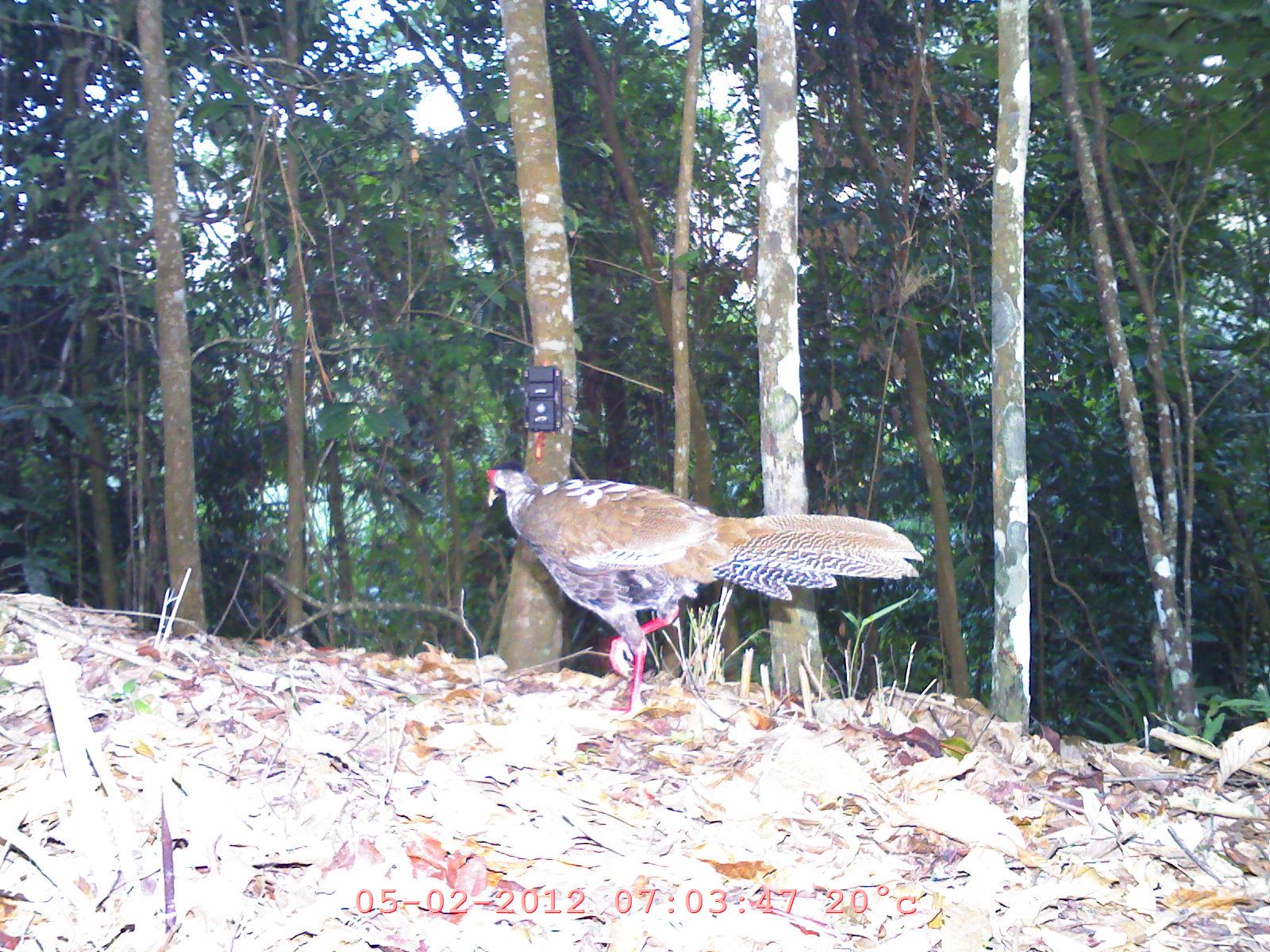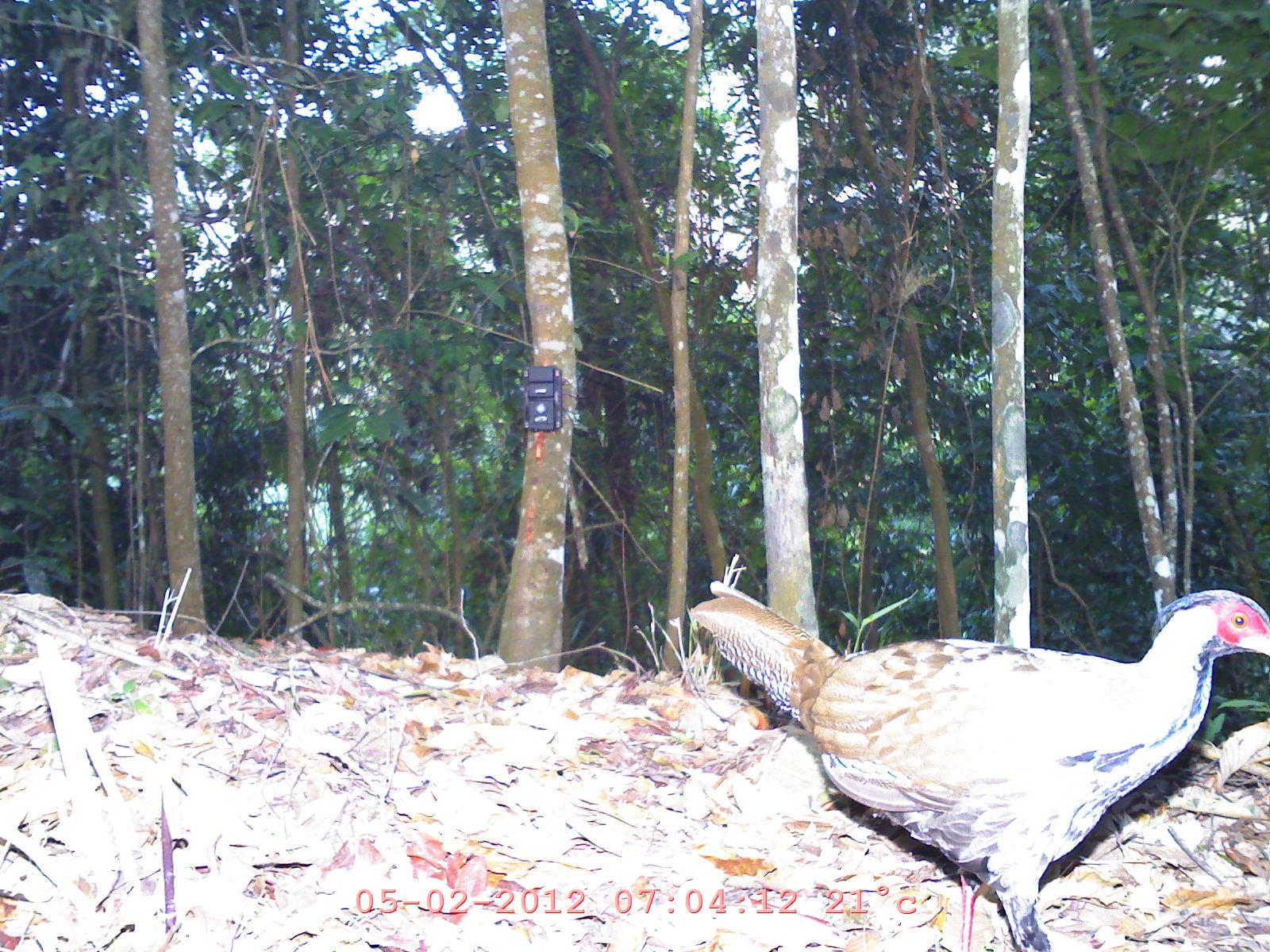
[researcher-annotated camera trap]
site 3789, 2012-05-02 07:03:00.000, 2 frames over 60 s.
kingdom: Animalia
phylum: Chordata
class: Aves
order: Galliformes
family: Phasianidae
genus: Lophura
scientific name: Lophura nycthemera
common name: silver pheasant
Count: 1.